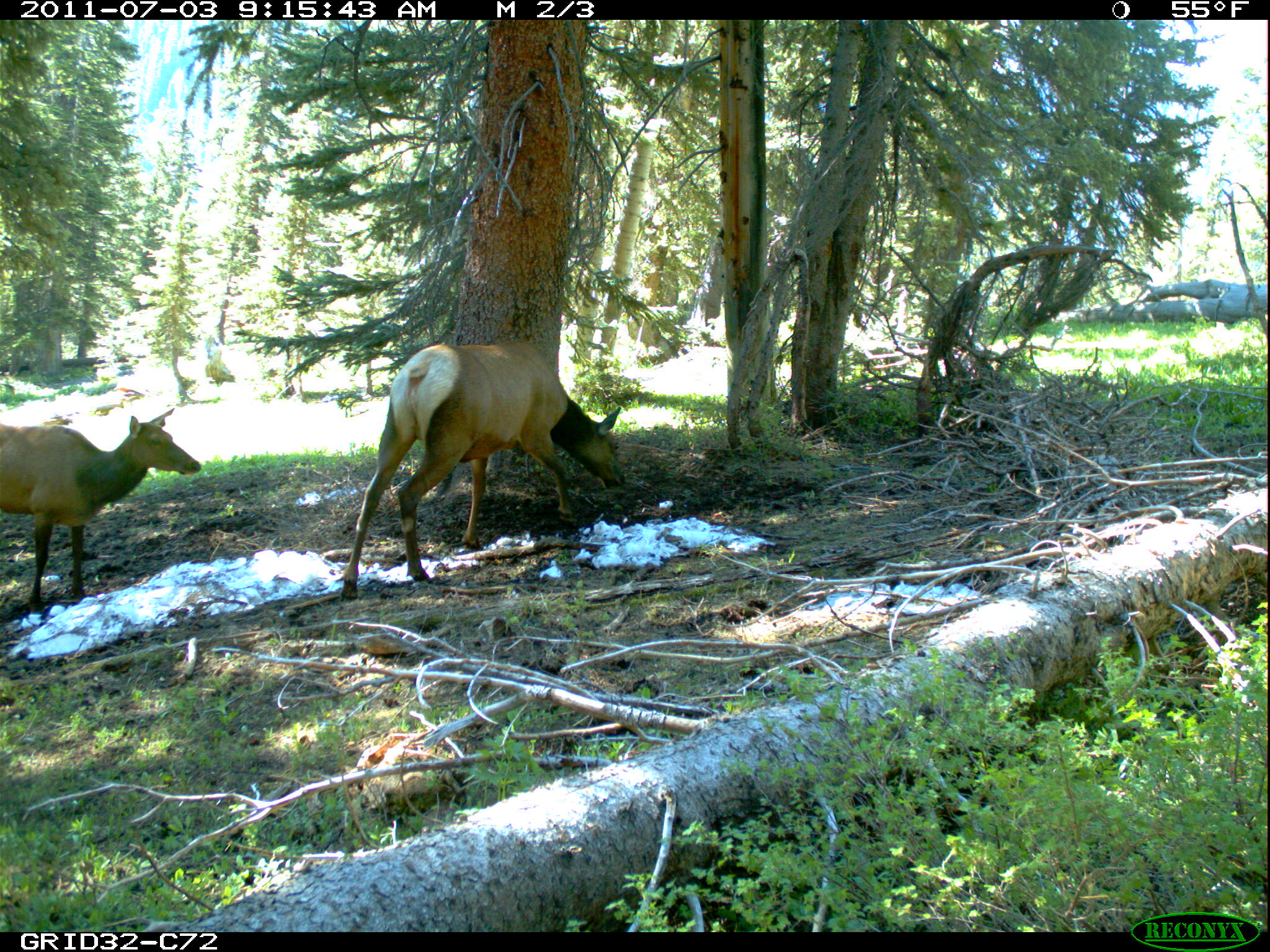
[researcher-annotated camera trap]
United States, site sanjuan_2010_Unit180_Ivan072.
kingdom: Animalia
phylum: Chordata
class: Mammalia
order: Artiodactyla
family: Cervidae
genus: Cervus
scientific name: Cervus elaphus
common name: red deer